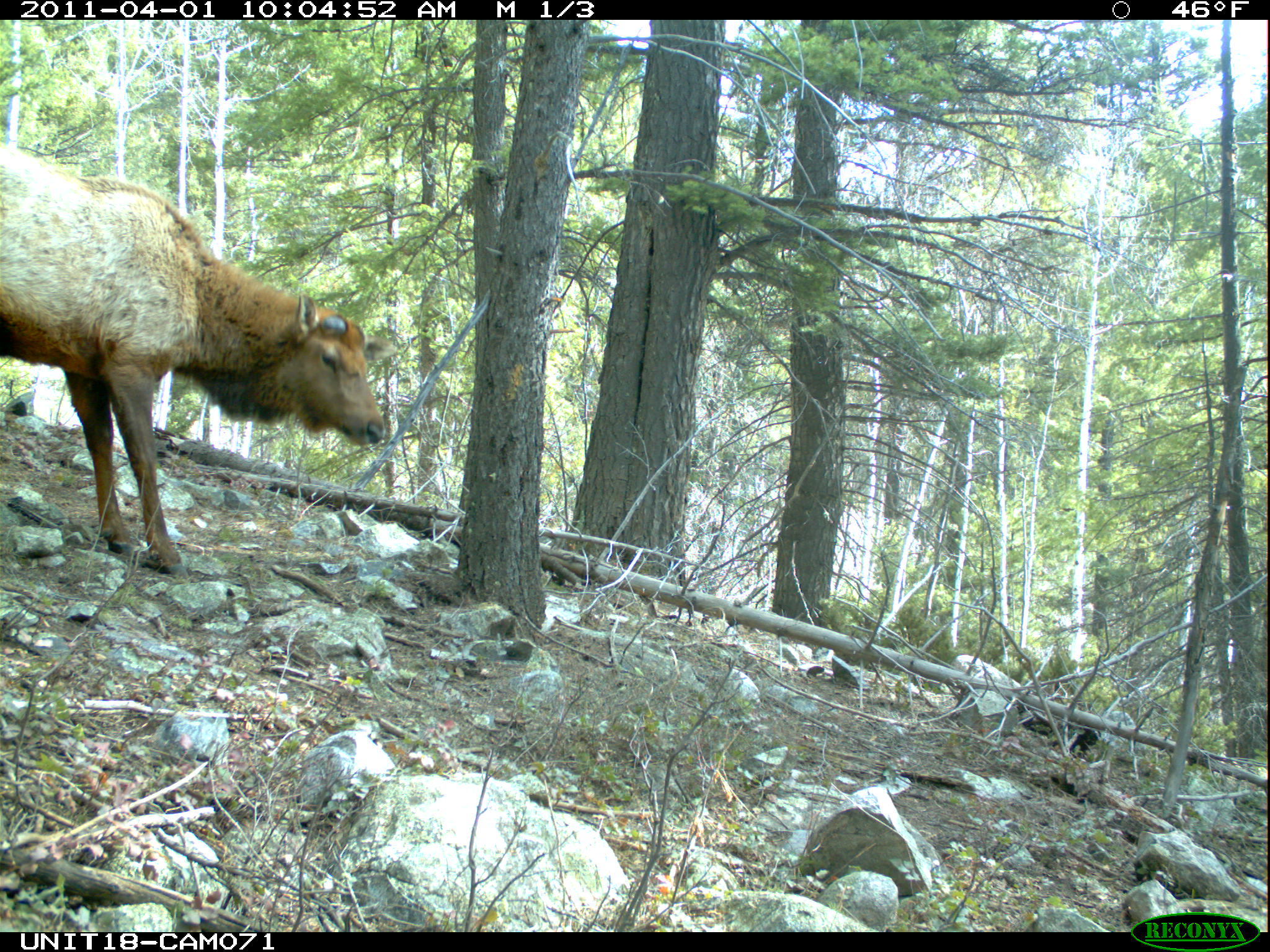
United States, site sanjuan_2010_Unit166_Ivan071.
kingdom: Animalia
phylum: Chordata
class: Mammalia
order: Artiodactyla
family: Cervidae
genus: Cervus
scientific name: Cervus elaphus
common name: red deer